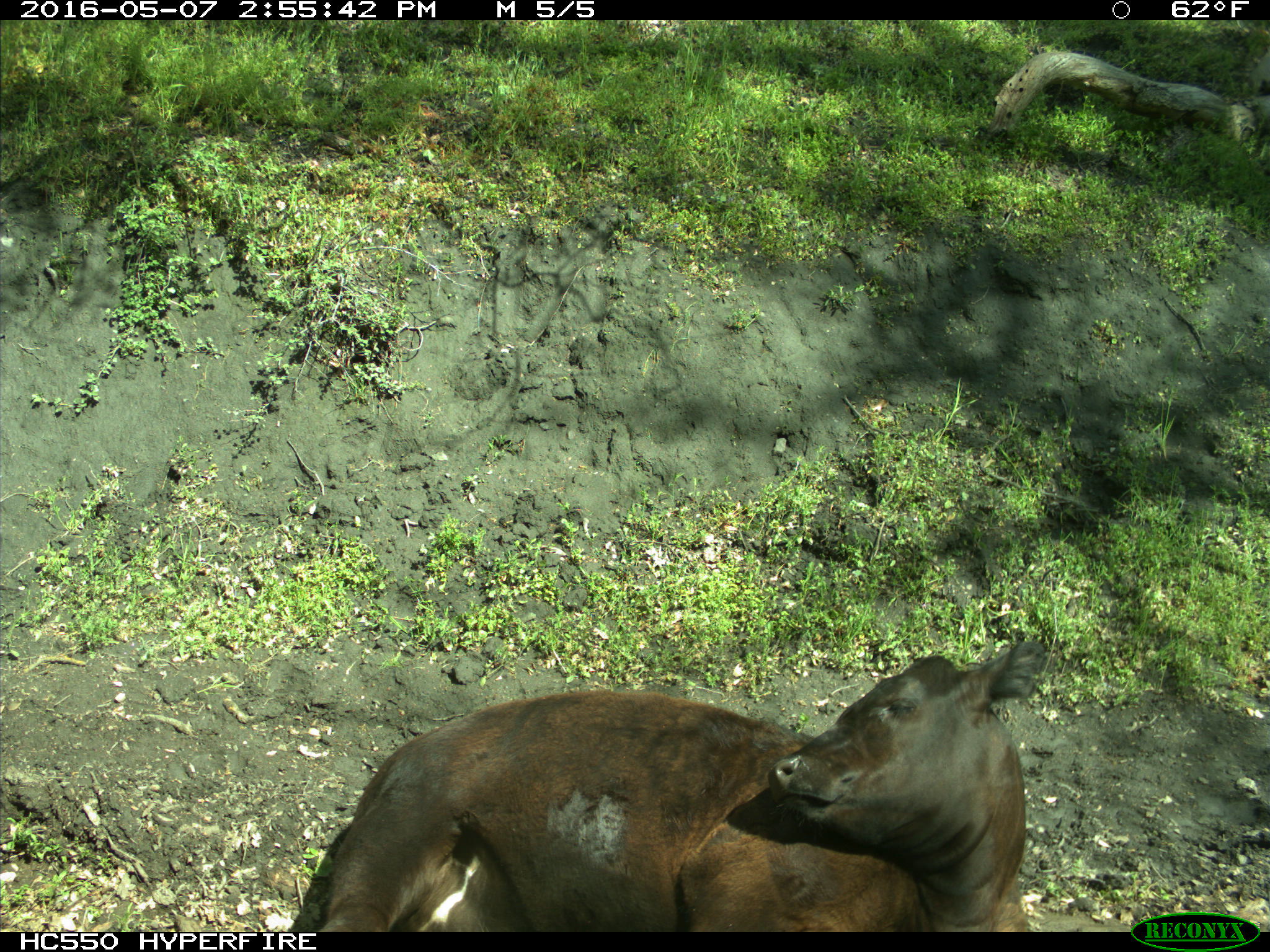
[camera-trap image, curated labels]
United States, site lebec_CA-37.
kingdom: Animalia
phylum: Chordata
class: Mammalia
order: Artiodactyla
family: Bovidae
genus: Bos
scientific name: Bos taurus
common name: domestic cow